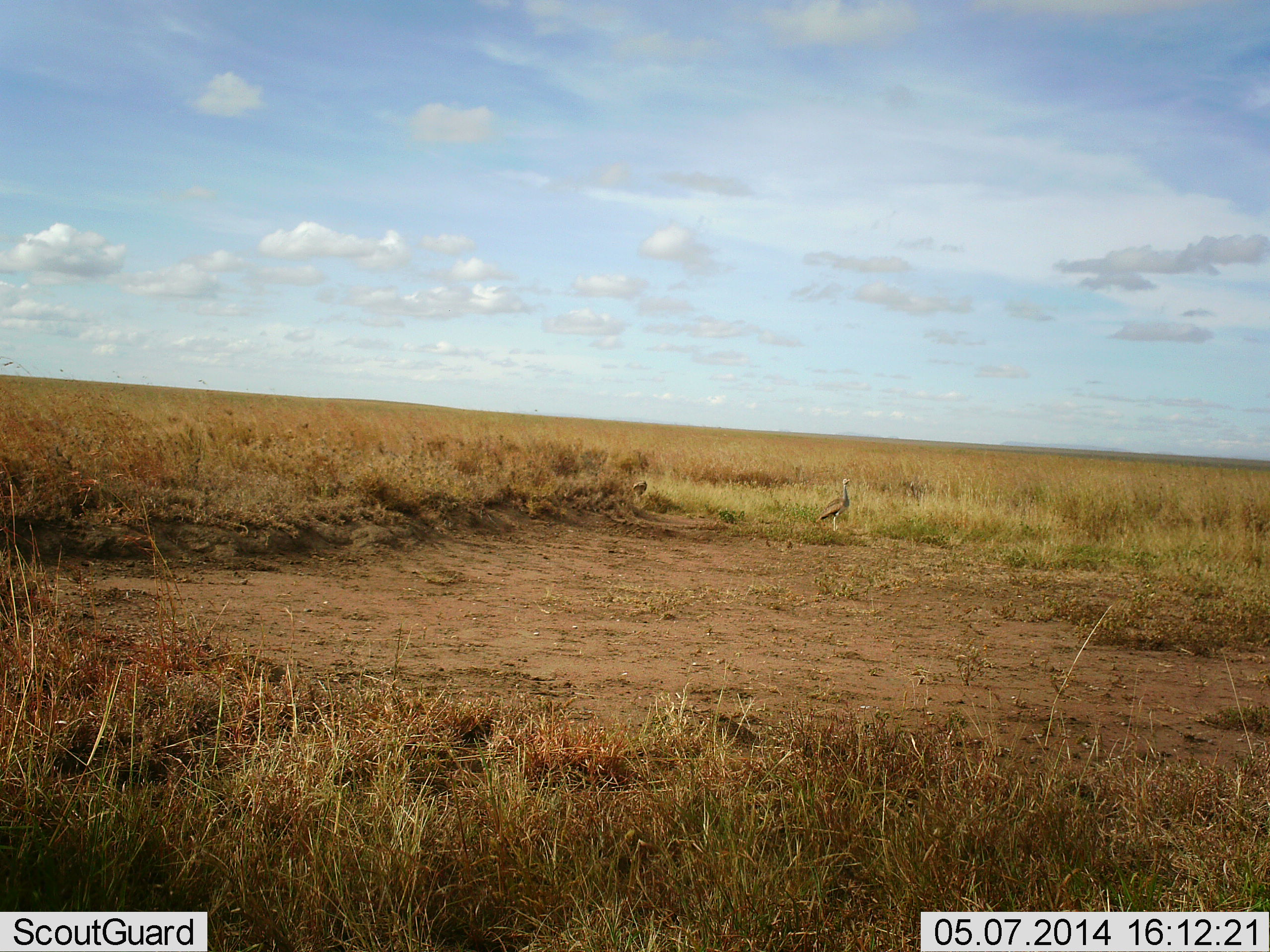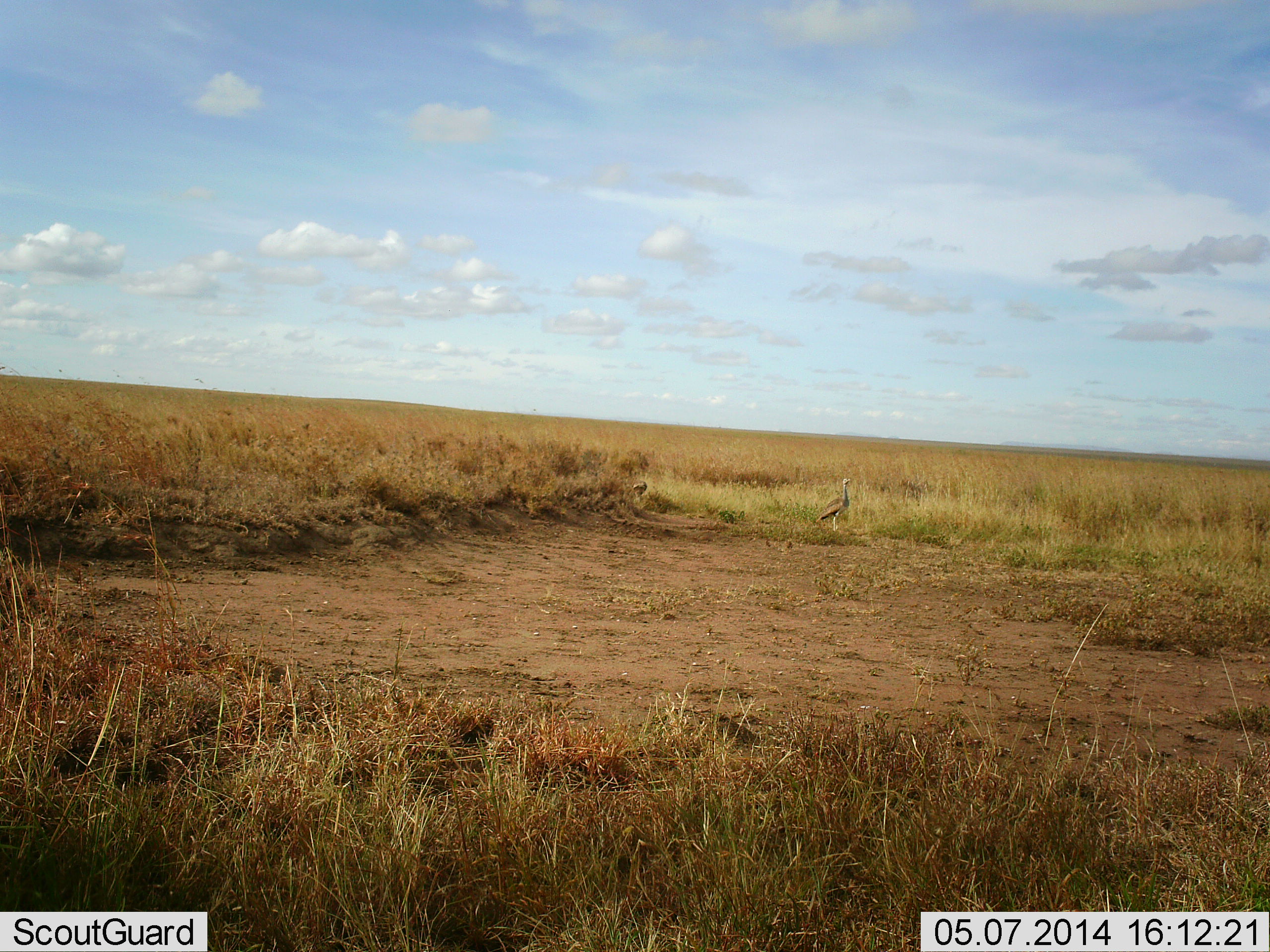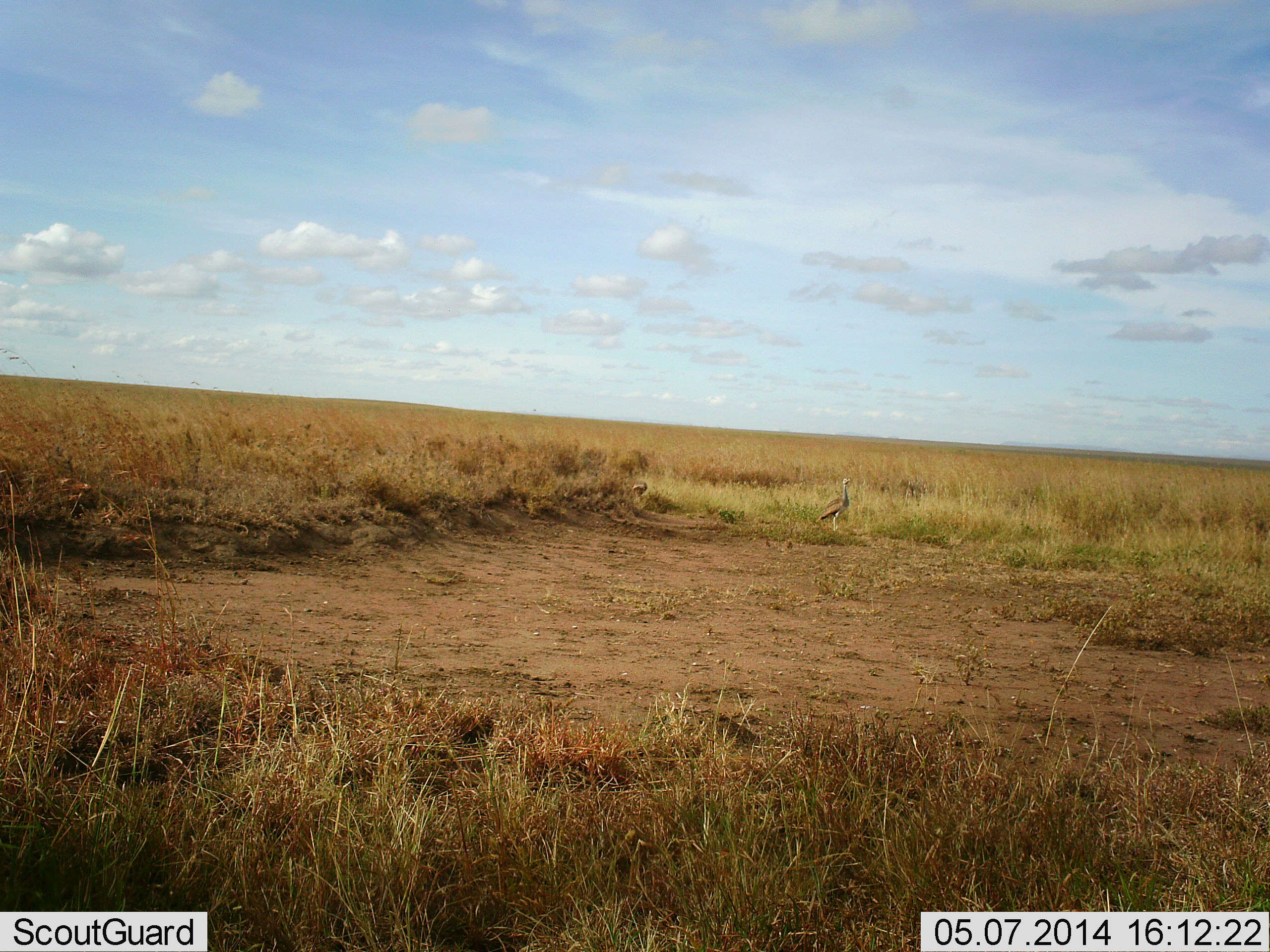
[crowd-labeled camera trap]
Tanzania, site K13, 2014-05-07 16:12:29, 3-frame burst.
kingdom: Animalia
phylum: Chordata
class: Aves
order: Otidiformes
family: Otididae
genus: Ardeotis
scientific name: Ardeotis kori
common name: kori bustard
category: koribustard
Koribustard (kori bustard) (Ardeotis kori), count 1. Behavior (volunteer vote fractions): standing 100%, resting 0%, moving 0%, interacting 0%. Young present (vote fraction): 0%. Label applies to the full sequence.